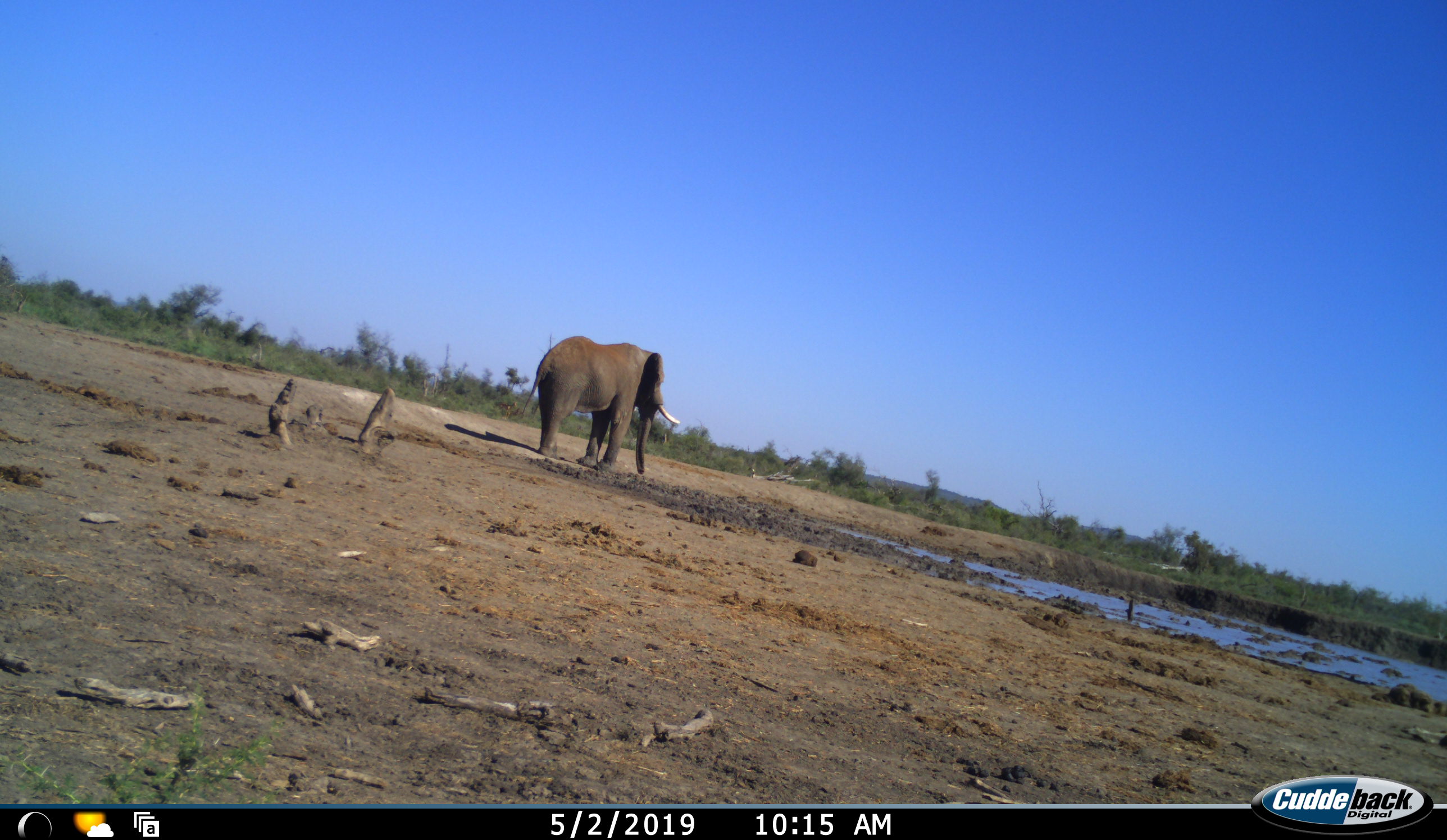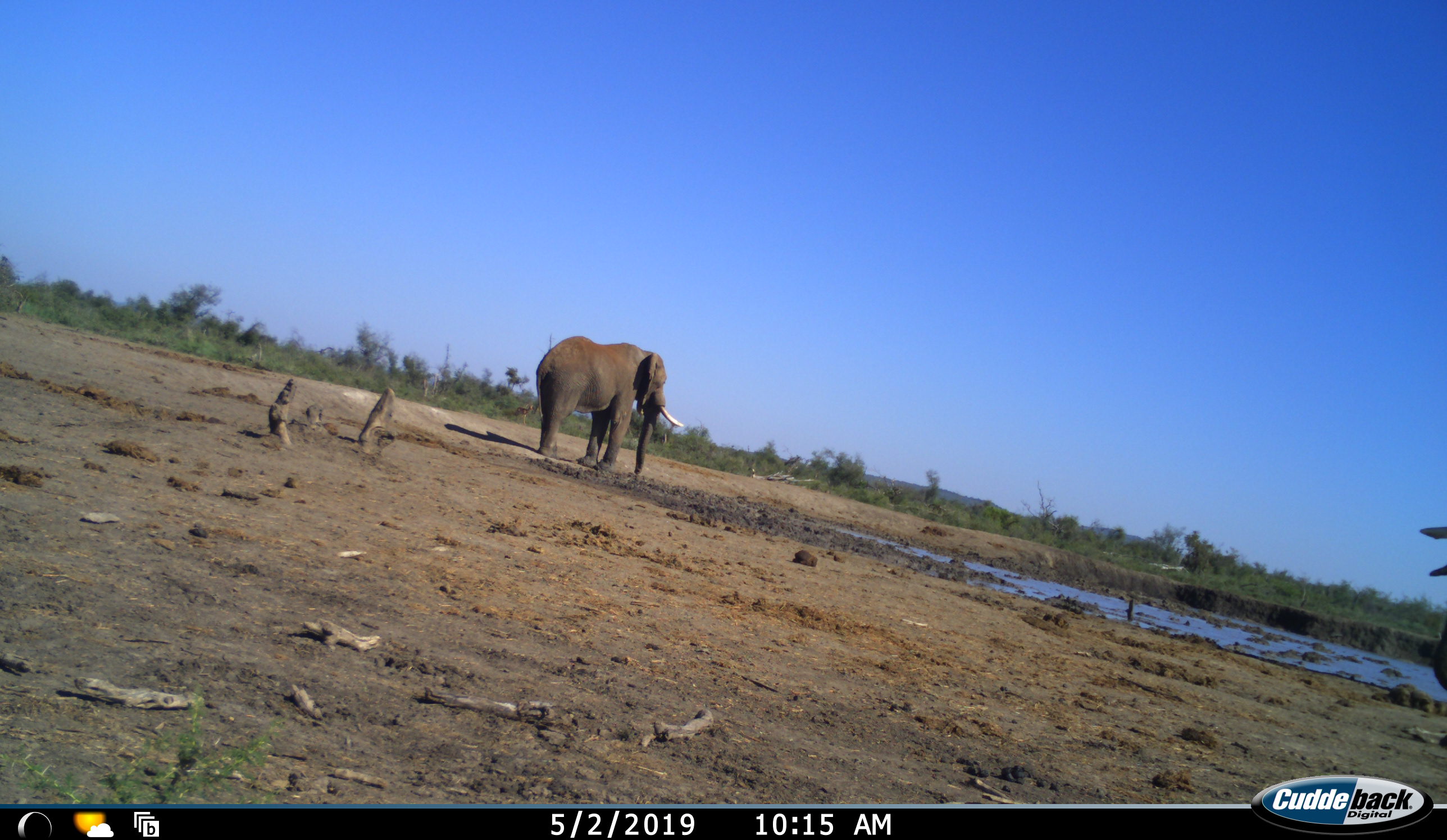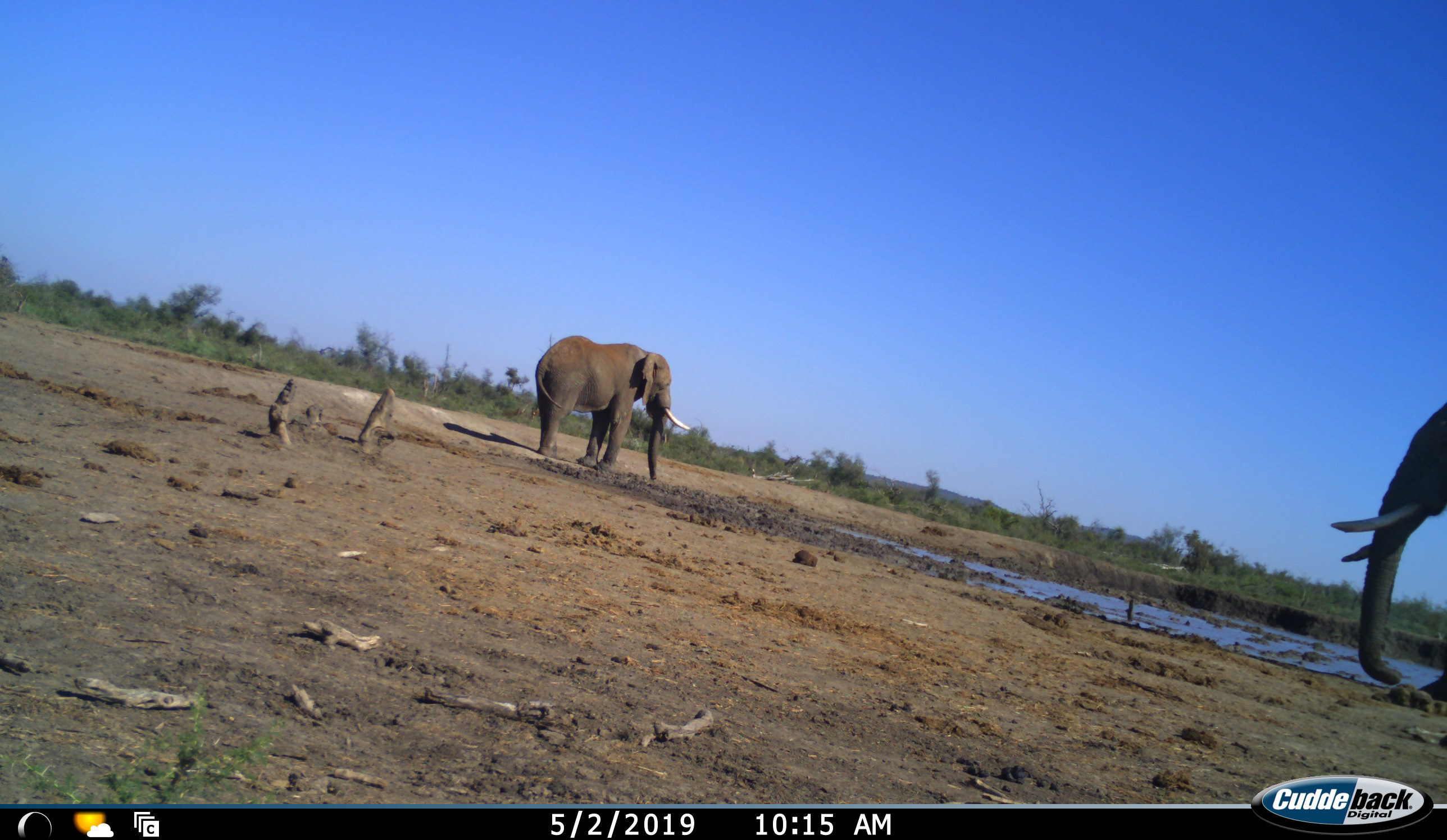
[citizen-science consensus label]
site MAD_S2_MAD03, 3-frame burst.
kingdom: Animalia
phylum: Chordata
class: Mammalia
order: Proboscidea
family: Elephantidae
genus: Loxodonta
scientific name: Loxodonta africana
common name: african bush elephant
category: elephant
Elephant (african bush elephant) (Loxodonta africana), count 2. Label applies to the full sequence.